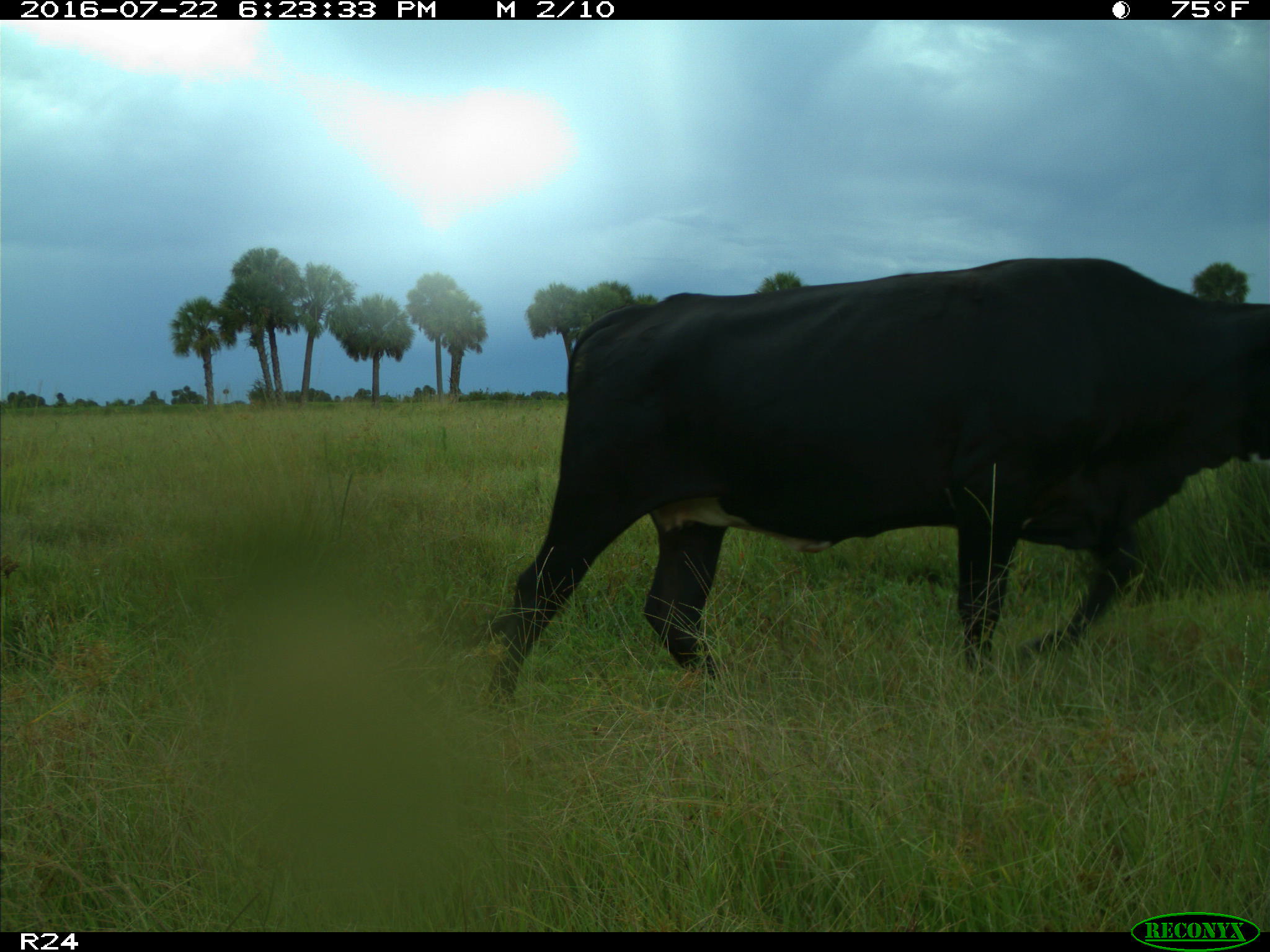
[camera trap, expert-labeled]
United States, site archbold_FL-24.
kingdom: Animalia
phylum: Chordata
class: Mammalia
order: Artiodactyla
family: Bovidae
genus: Bos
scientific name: Bos taurus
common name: domestic cow